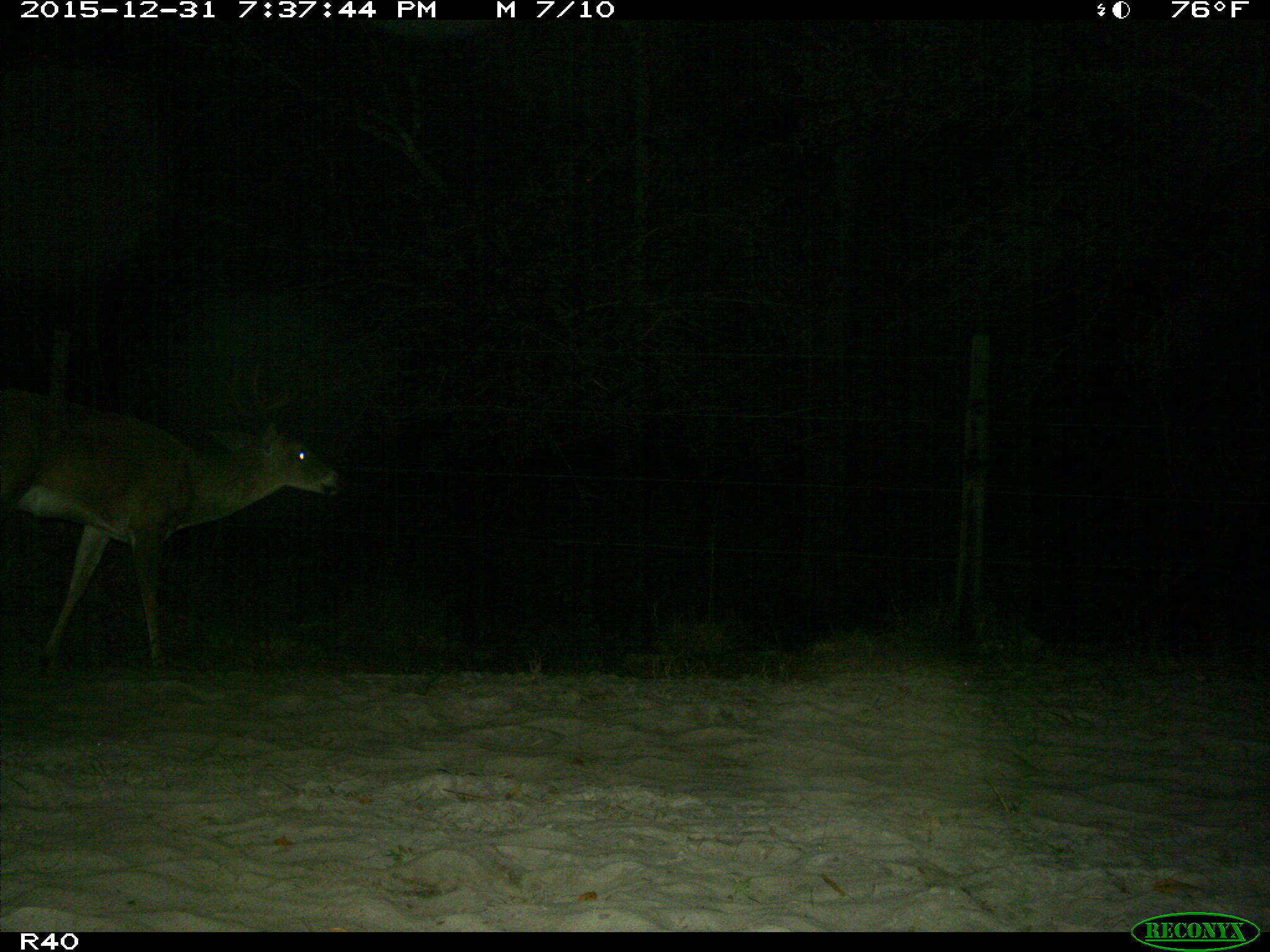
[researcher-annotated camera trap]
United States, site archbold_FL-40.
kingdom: Animalia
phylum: Chordata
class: Mammalia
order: Artiodactyla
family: Cervidae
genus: Odocoileus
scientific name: Odocoileus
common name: deer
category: unidentified deer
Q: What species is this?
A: Unidentified deer (deer) (Odocoileus).